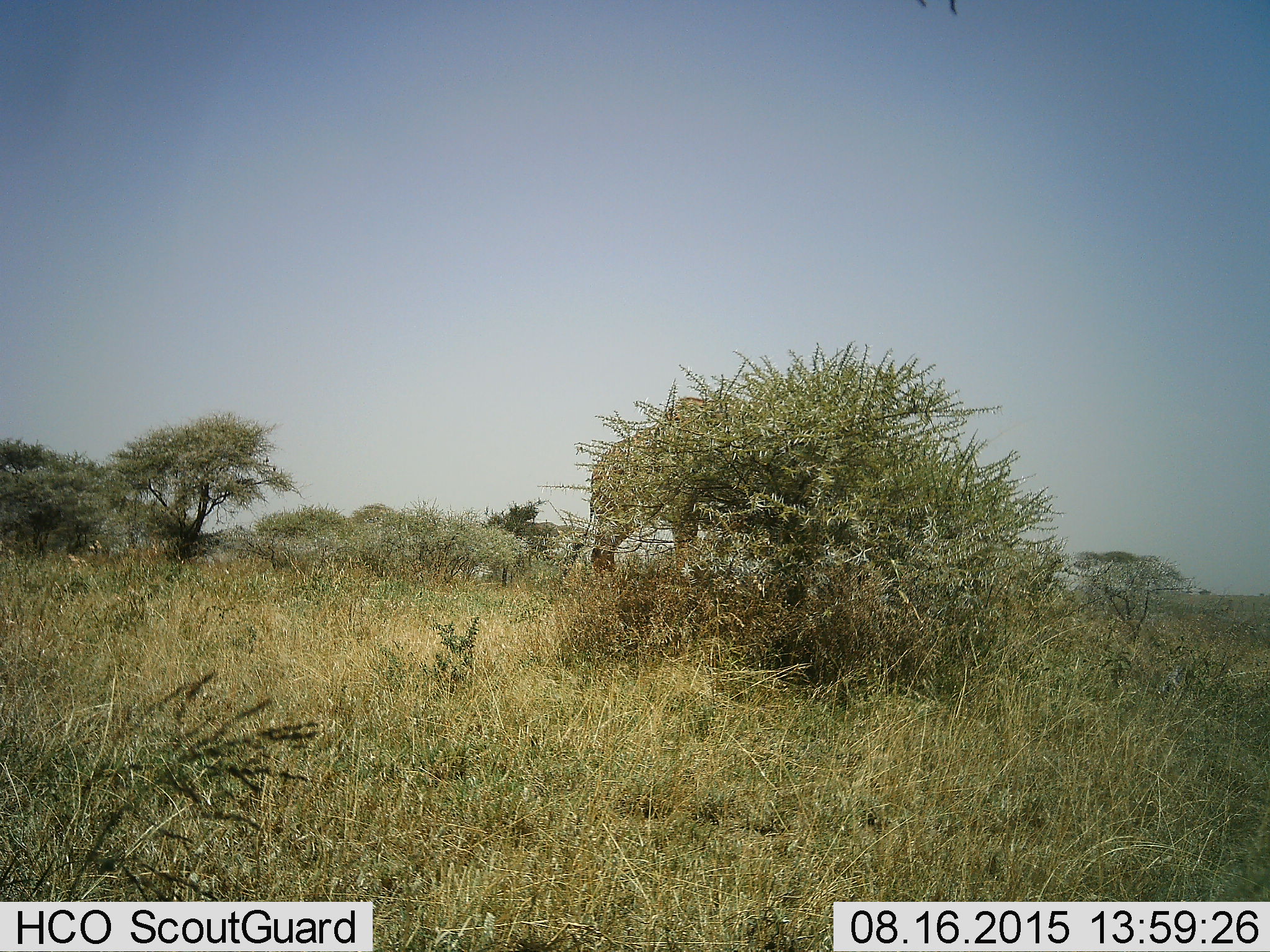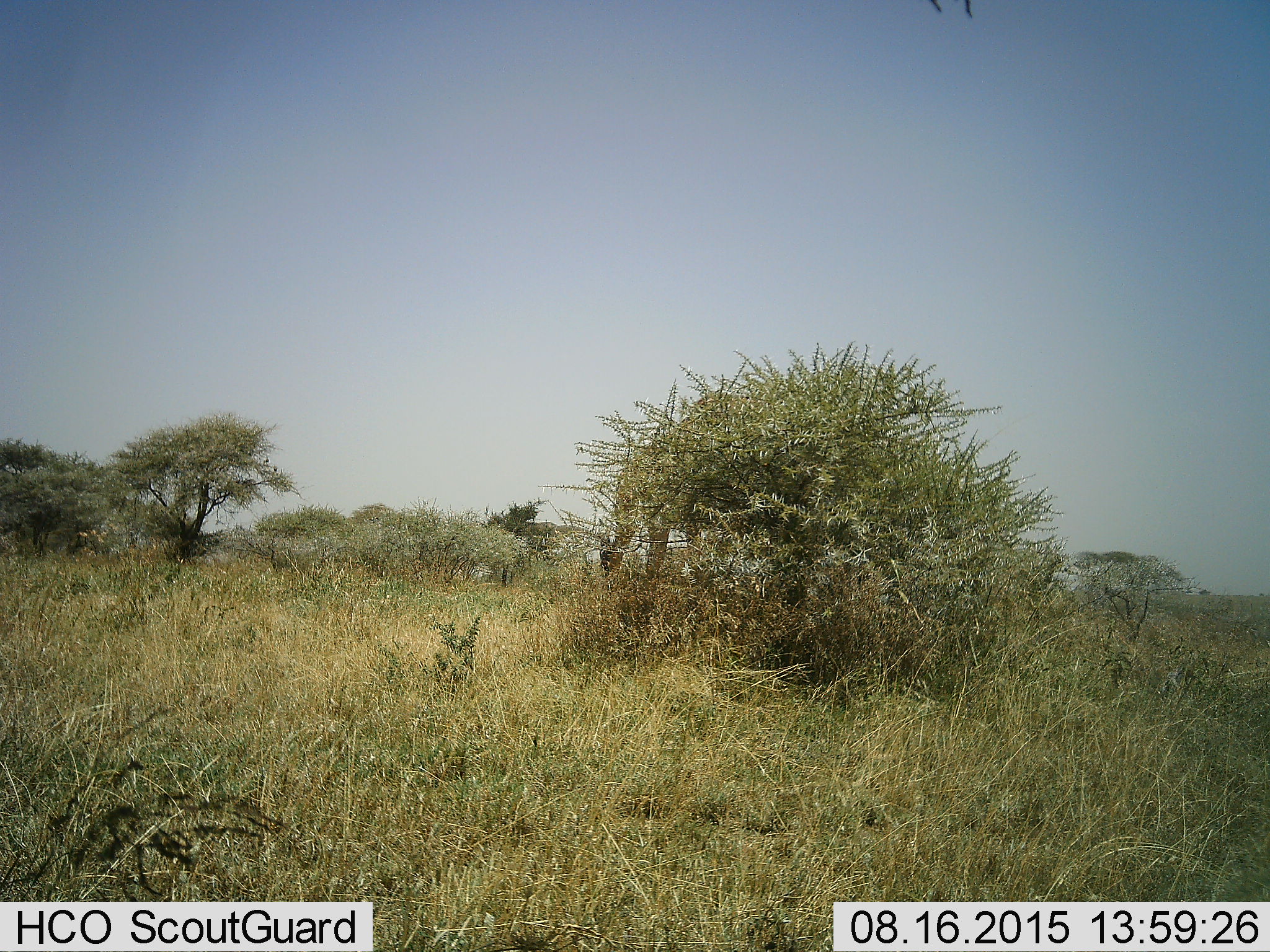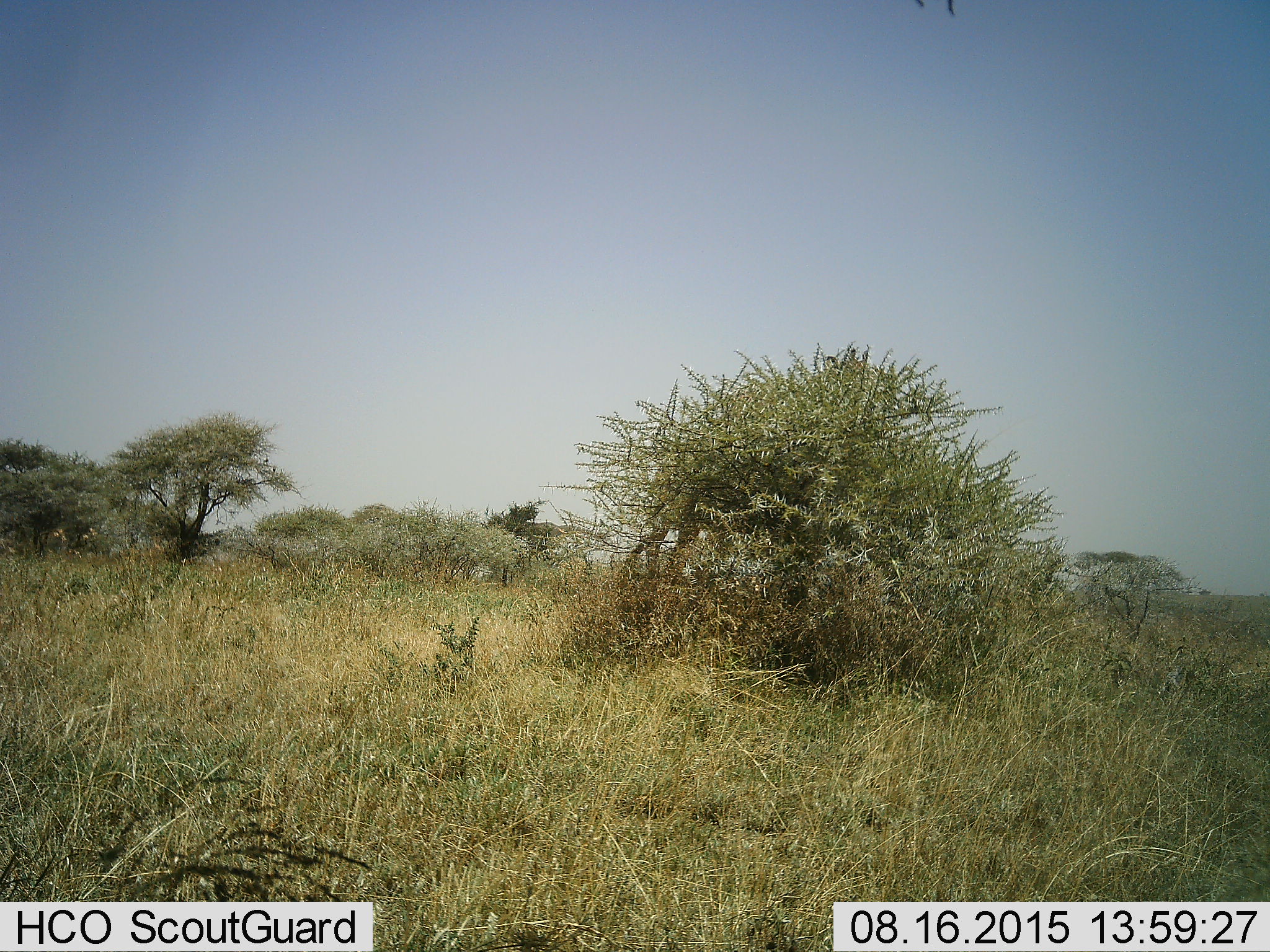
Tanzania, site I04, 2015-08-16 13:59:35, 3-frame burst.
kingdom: Animalia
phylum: Chordata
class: Mammalia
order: Artiodactyla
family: Giraffidae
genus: Giraffa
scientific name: Giraffa camelopardalis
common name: giraffe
Giraffe (Giraffa camelopardalis), count 1. Behavior (volunteer vote fractions): standing 0%, resting 0%, moving 100%, interacting 0%. Young present (vote fraction): 0%. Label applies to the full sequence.